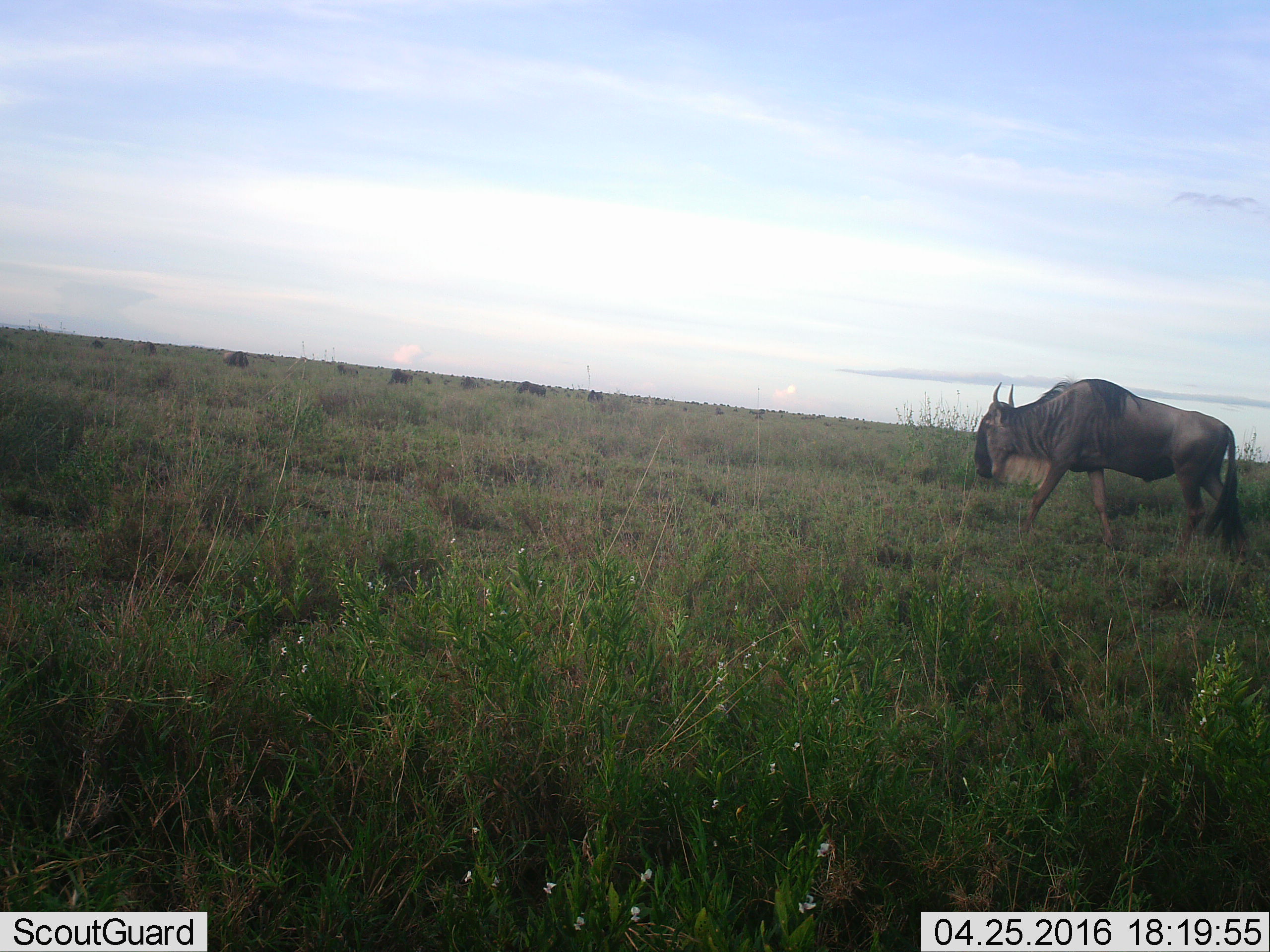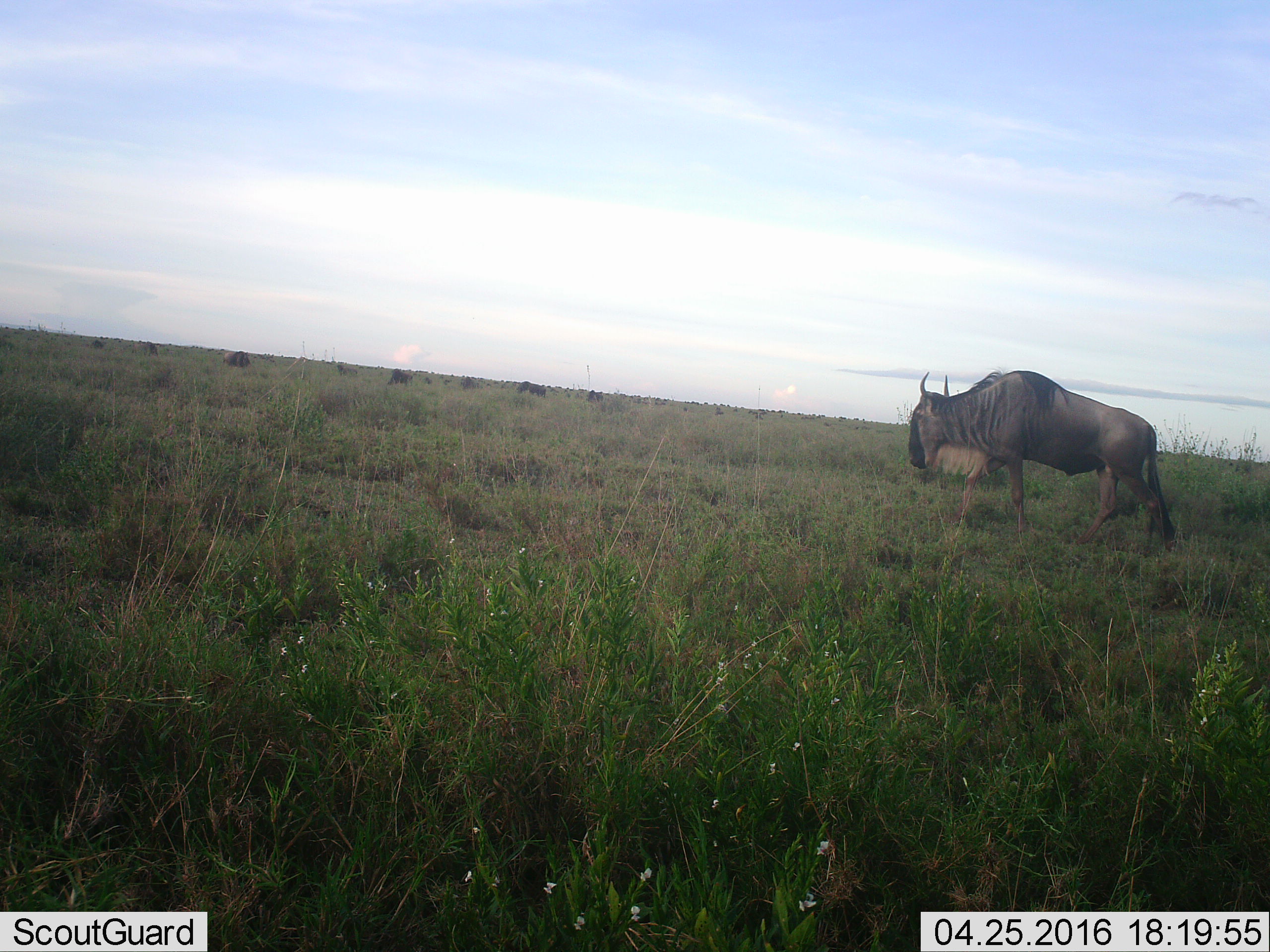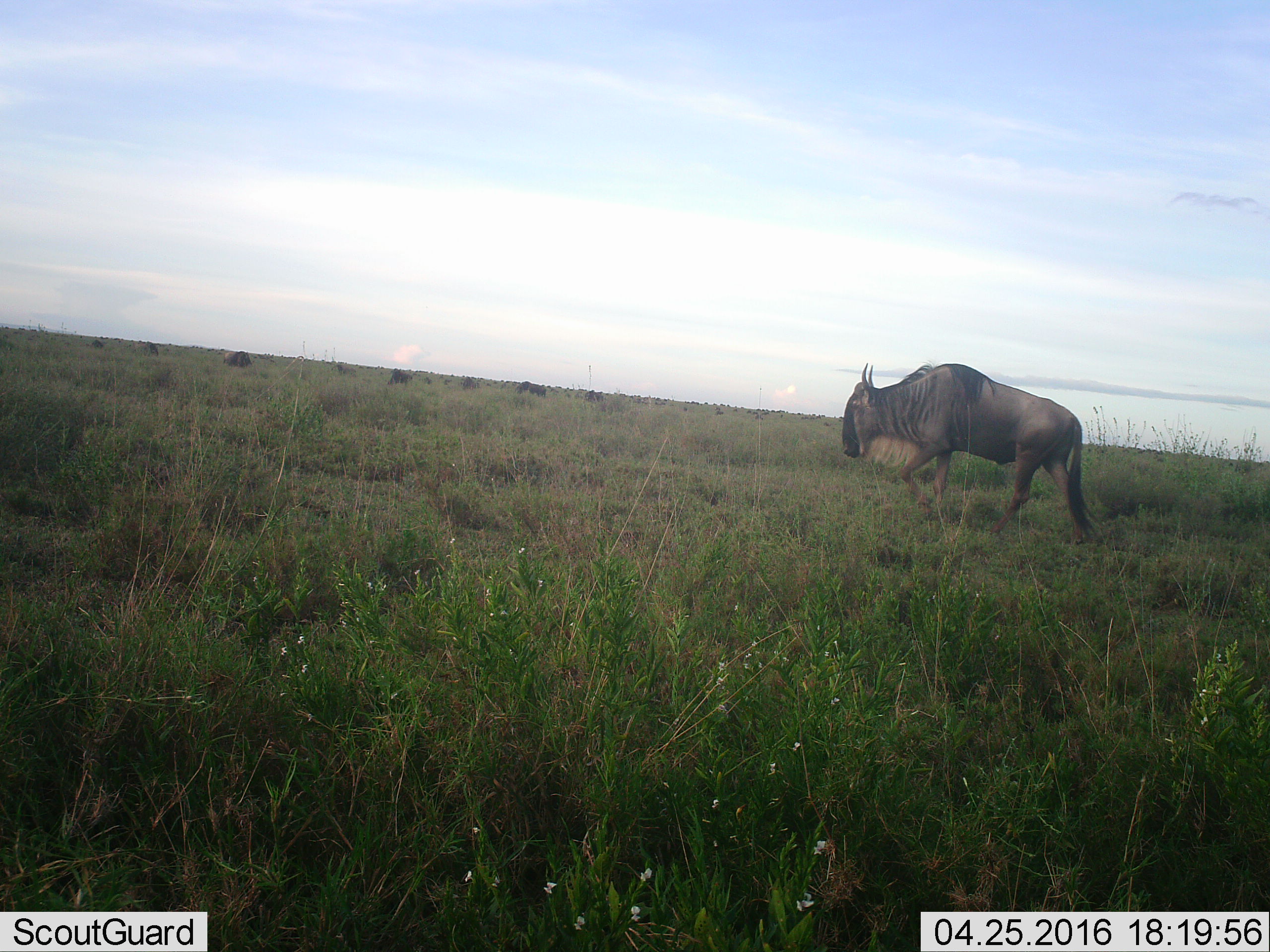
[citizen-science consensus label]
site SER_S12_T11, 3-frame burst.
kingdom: Animalia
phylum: Chordata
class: Mammalia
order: Artiodactyla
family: Bovidae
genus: Connochaetes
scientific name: Connochaetes taurinus taurinus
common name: blue wildebeest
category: wildebeestblue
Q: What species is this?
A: Wildebeestblue (blue wildebeest) (Connochaetes taurinus taurinus).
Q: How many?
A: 1.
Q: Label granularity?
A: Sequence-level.